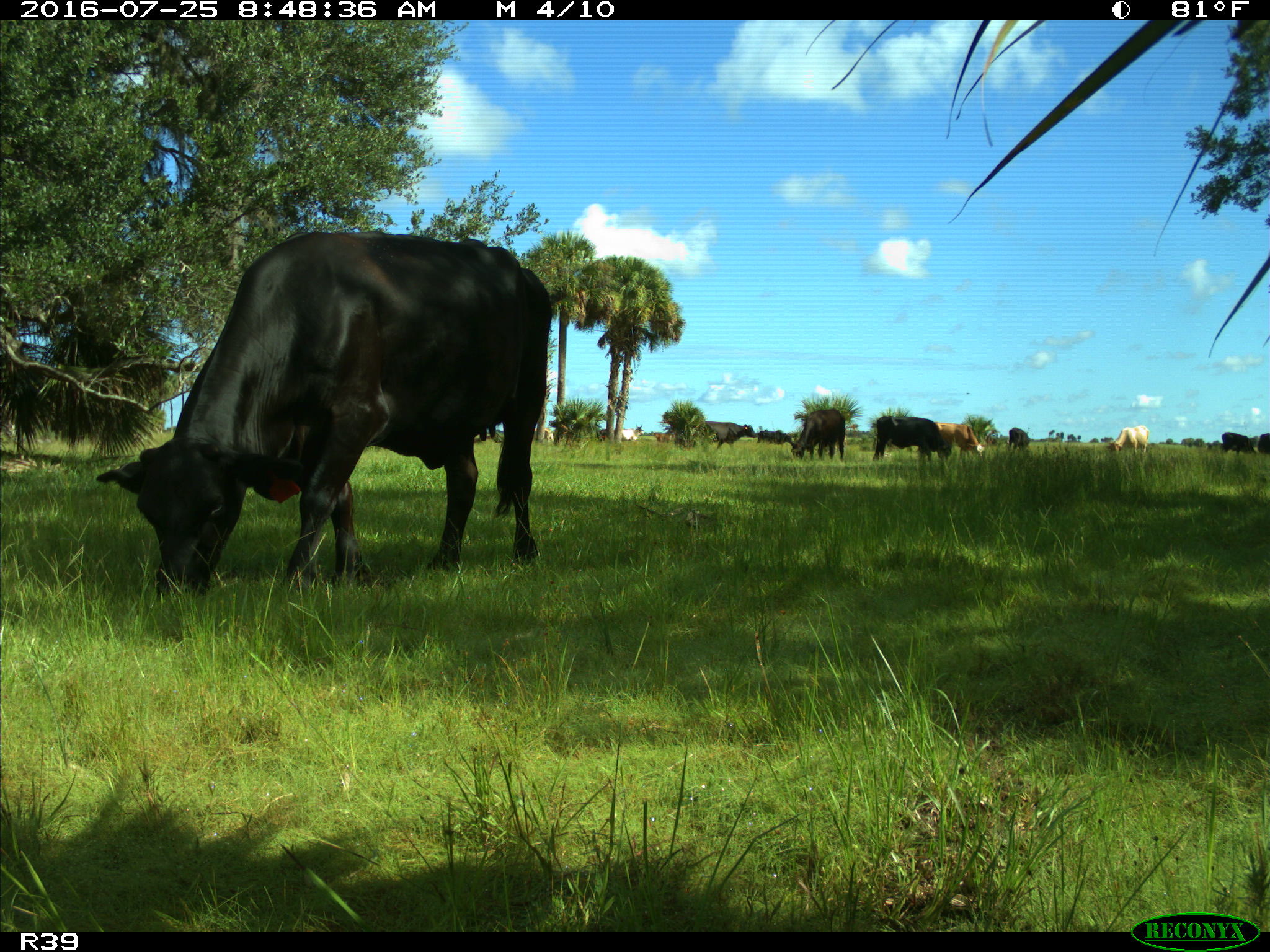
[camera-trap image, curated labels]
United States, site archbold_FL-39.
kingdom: Animalia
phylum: Chordata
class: Mammalia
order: Artiodactyla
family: Bovidae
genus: Bos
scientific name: Bos taurus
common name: domestic cow